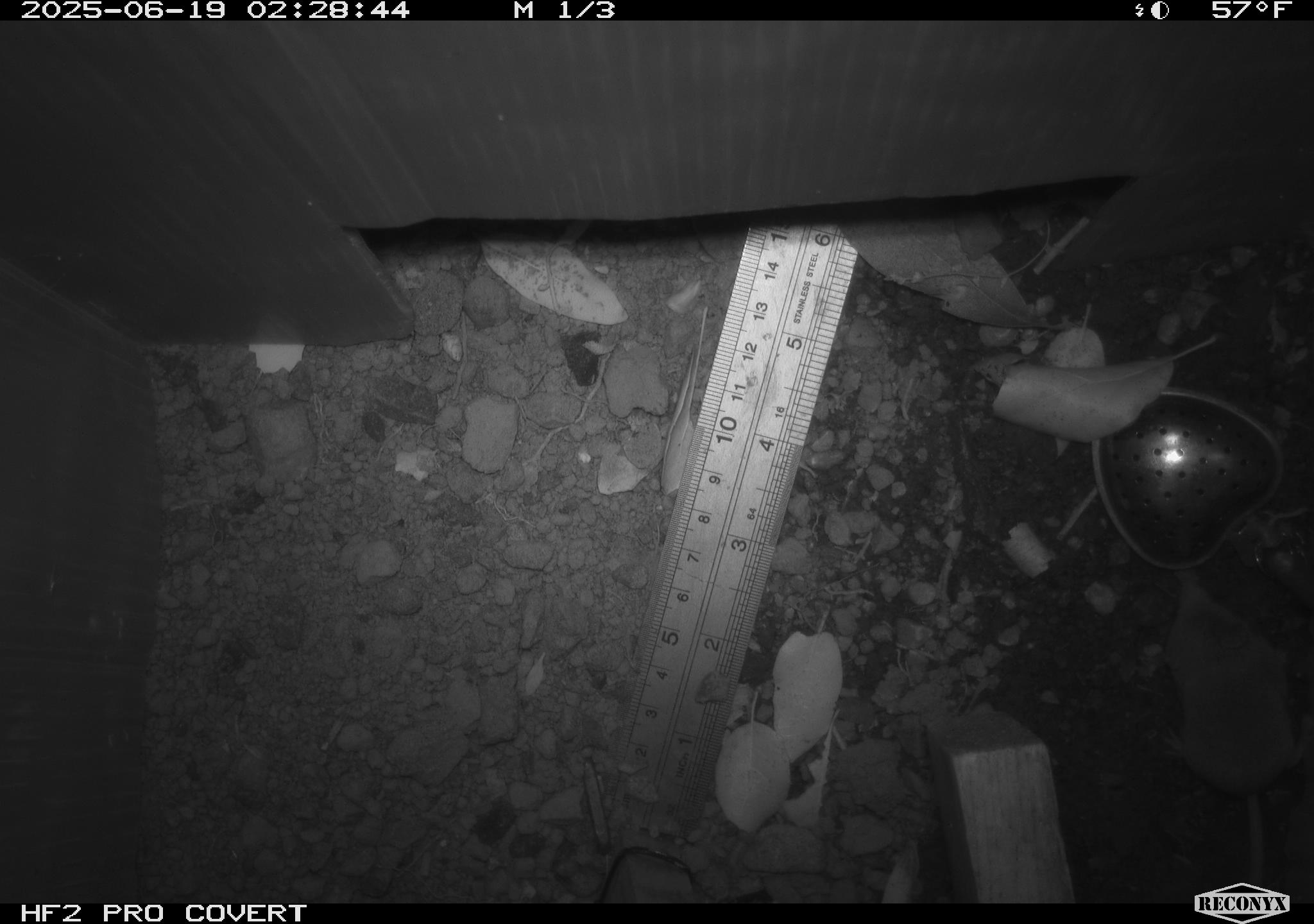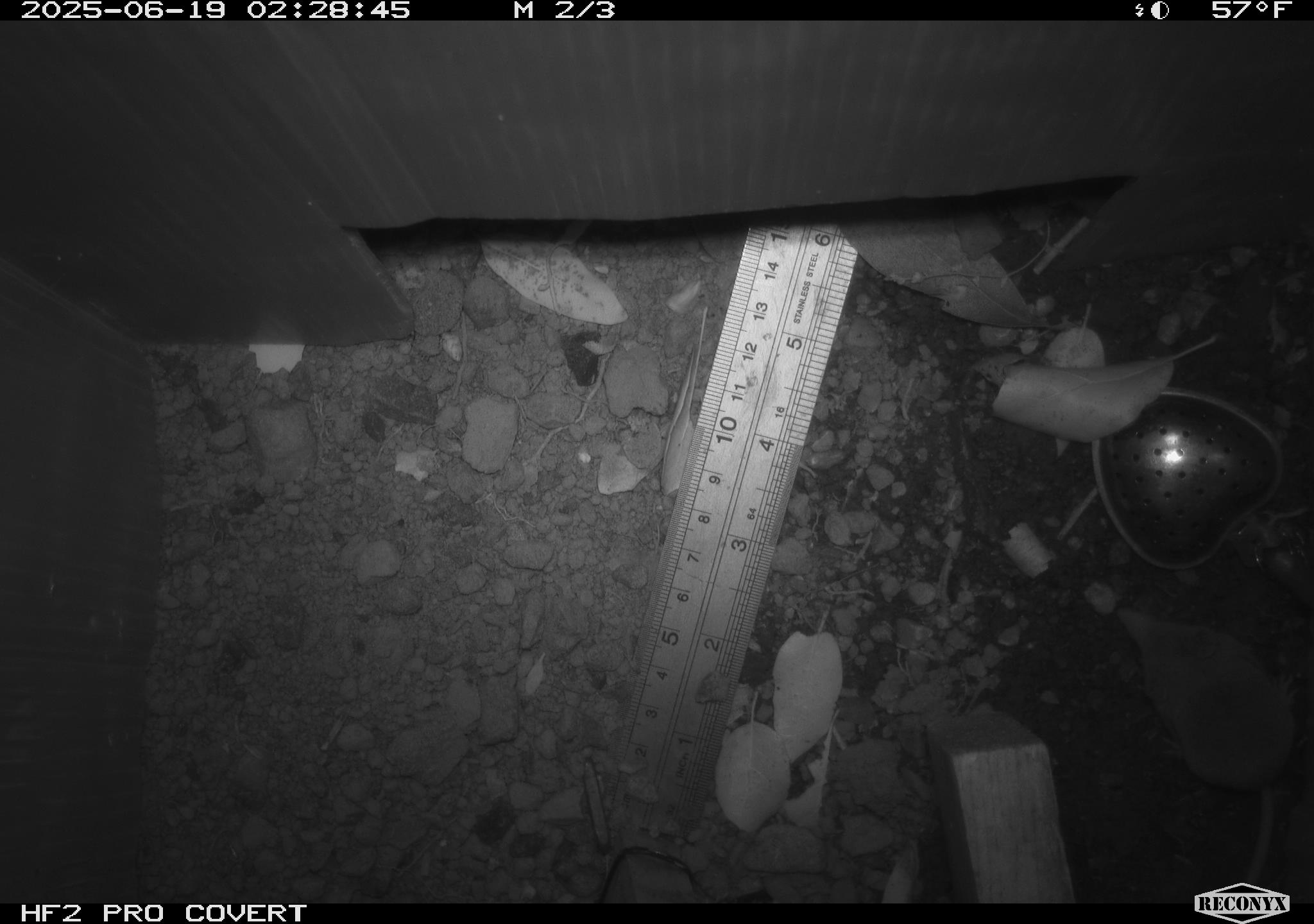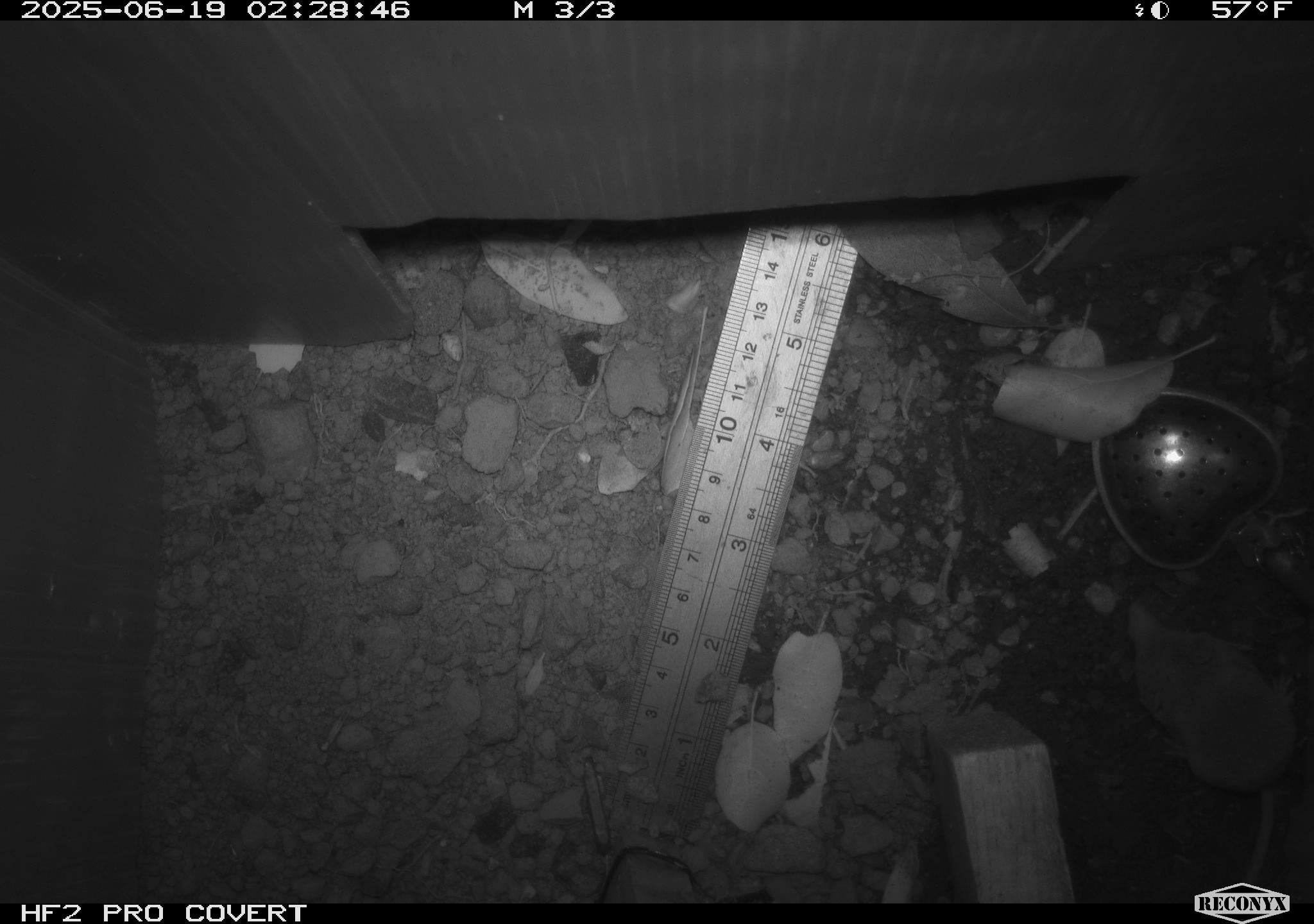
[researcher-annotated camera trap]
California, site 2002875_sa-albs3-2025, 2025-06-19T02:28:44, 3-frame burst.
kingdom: Animalia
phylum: Chordata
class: Mammalia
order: Eulipotyphla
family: Soricidae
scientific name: Soricidae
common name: shrews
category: soricidae family